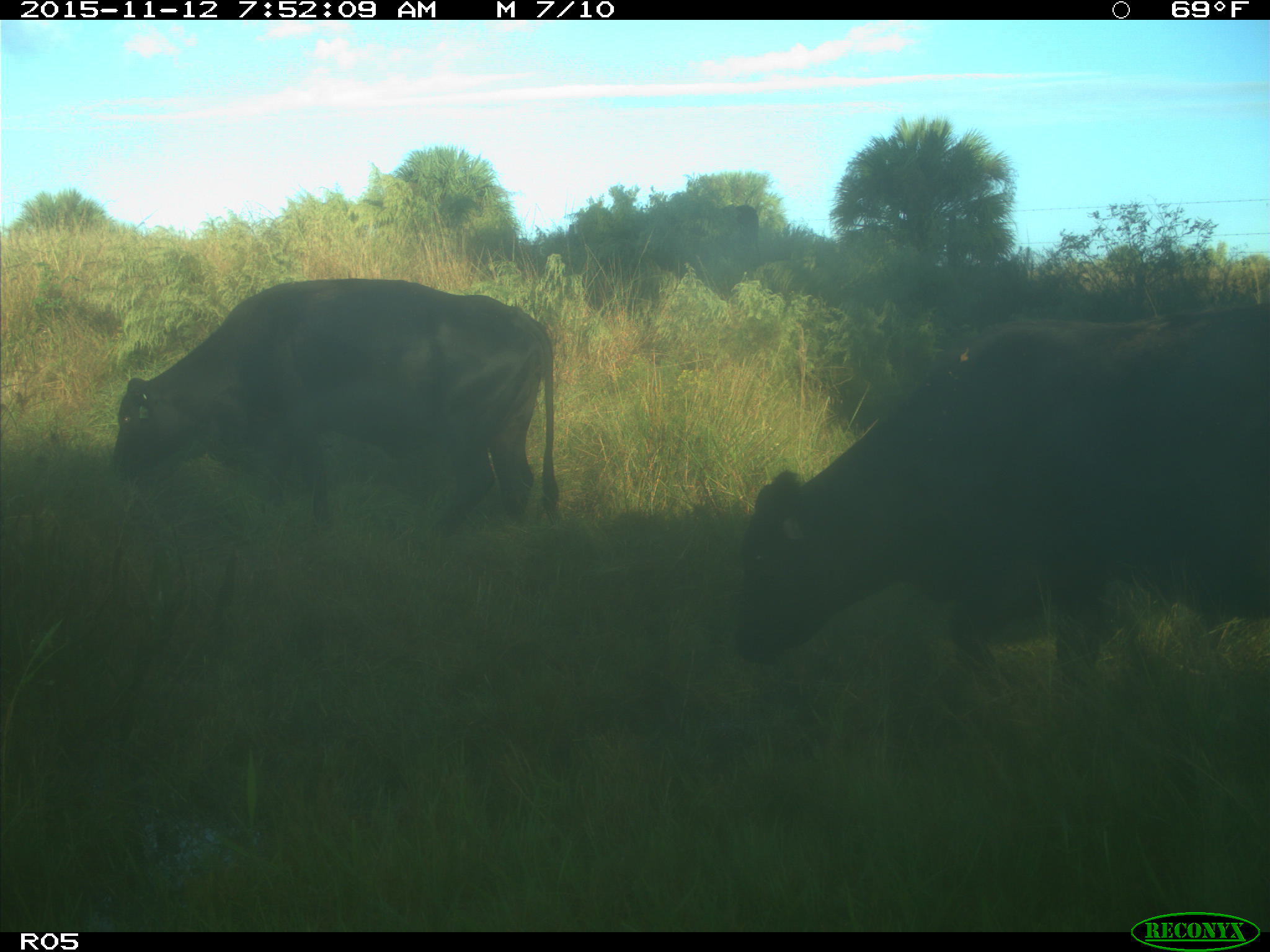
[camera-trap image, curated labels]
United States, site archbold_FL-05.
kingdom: Animalia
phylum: Chordata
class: Mammalia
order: Artiodactyla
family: Bovidae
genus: Bos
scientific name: Bos taurus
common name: domestic cow